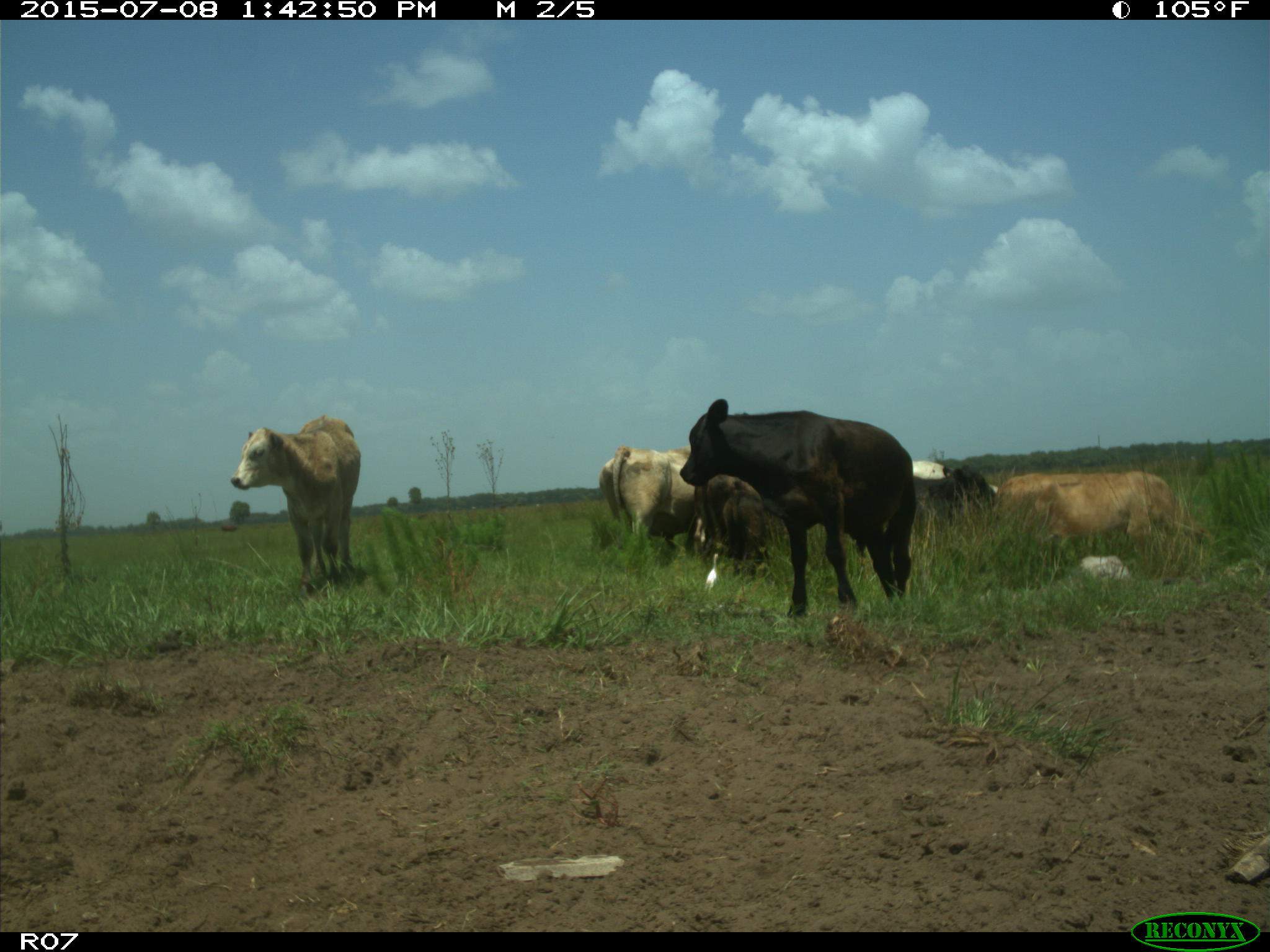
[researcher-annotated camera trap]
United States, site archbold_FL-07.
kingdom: Animalia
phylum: Chordata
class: Mammalia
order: Artiodactyla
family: Bovidae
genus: Bos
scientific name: Bos taurus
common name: domestic cow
Bos taurus (domestic cow).